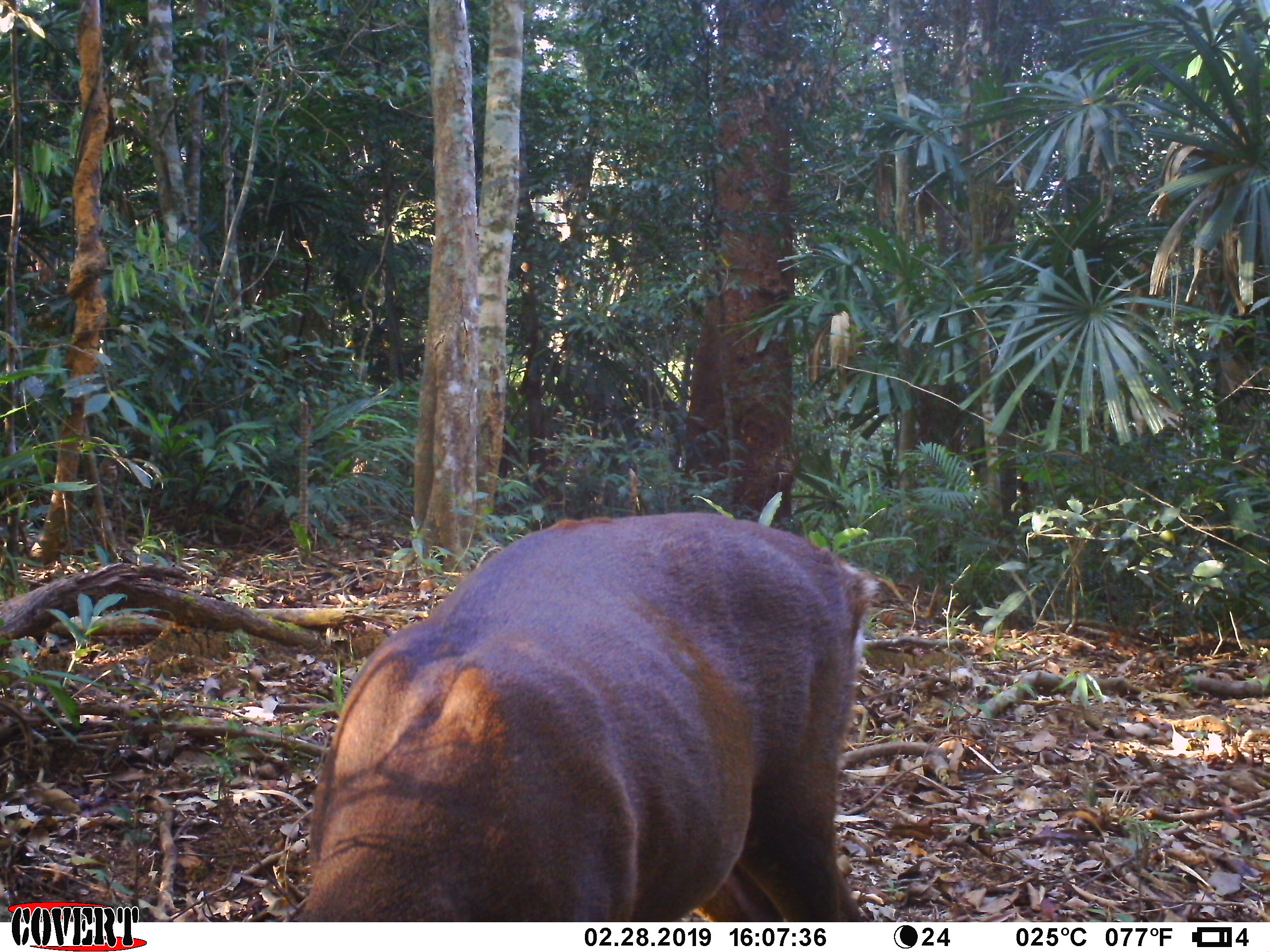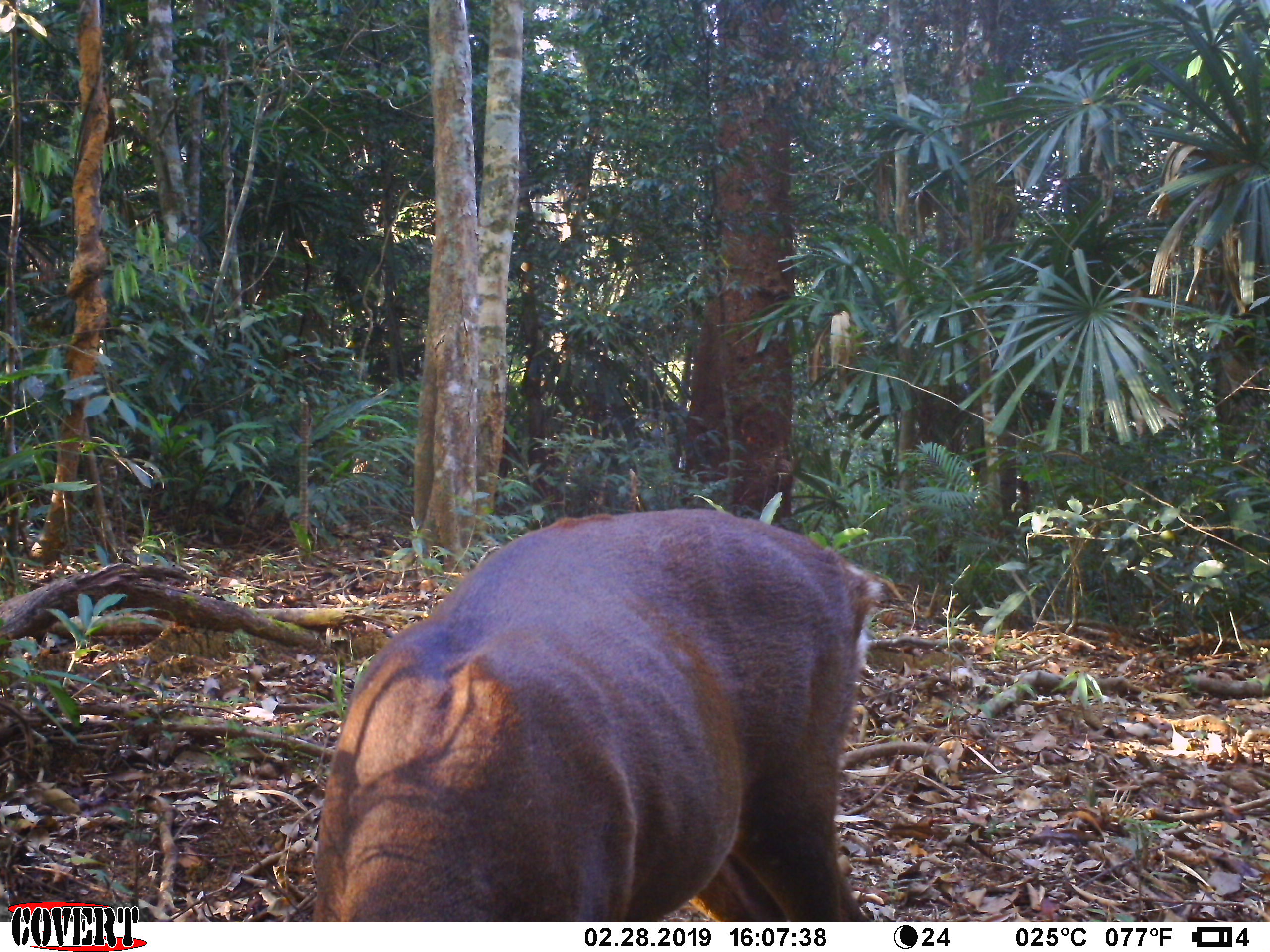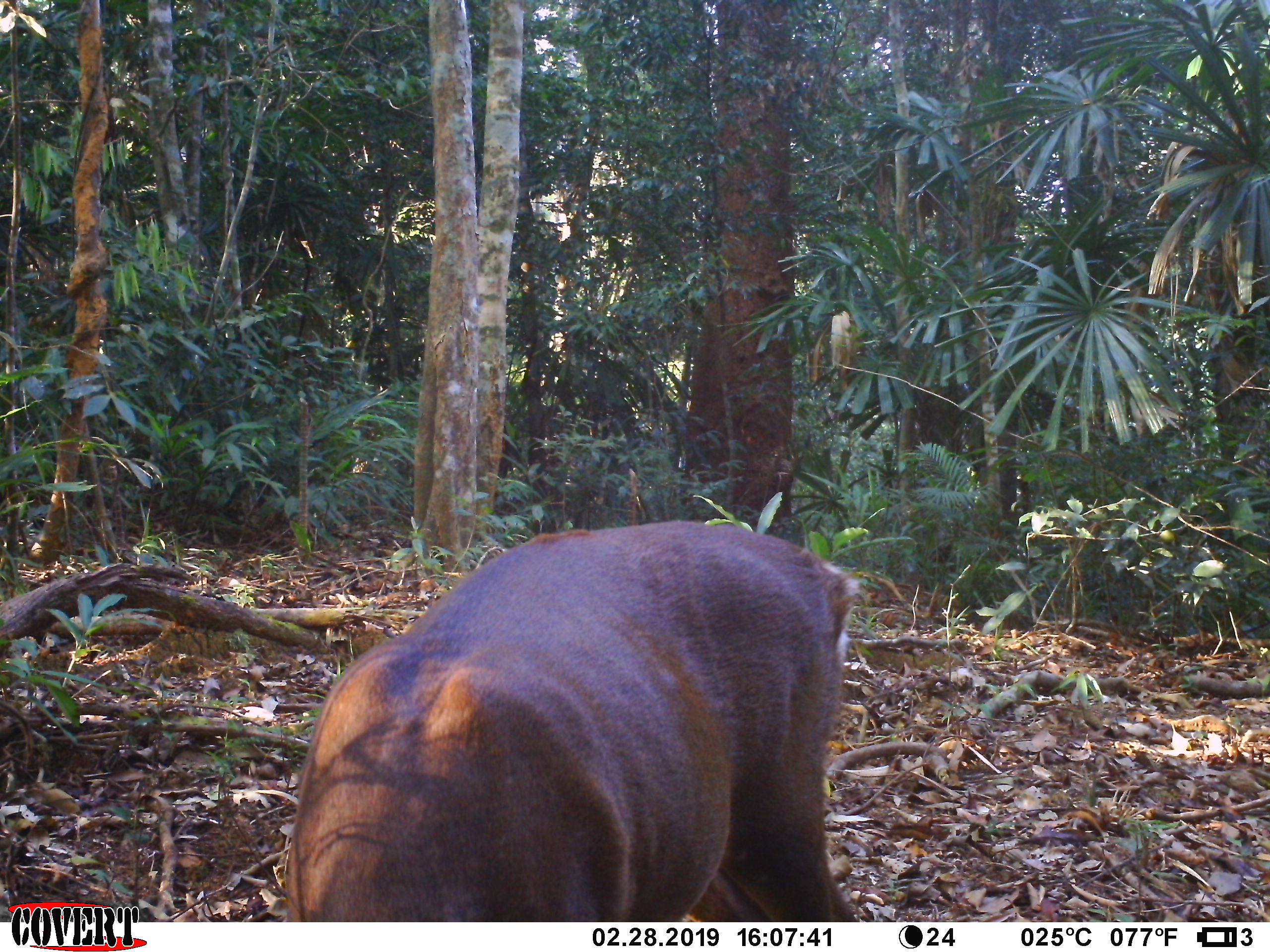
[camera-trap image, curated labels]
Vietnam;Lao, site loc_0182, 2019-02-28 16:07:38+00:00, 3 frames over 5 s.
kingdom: Animalia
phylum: Chordata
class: Mammalia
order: Artiodactyla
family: Cervidae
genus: Muntiacus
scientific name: Muntiacus vuquangensis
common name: large-antlered muntjac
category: large antlered muntjac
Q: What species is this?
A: Large antlered muntjac (large-antlered muntjac) (Muntiacus vuquangensis).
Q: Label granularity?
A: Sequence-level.